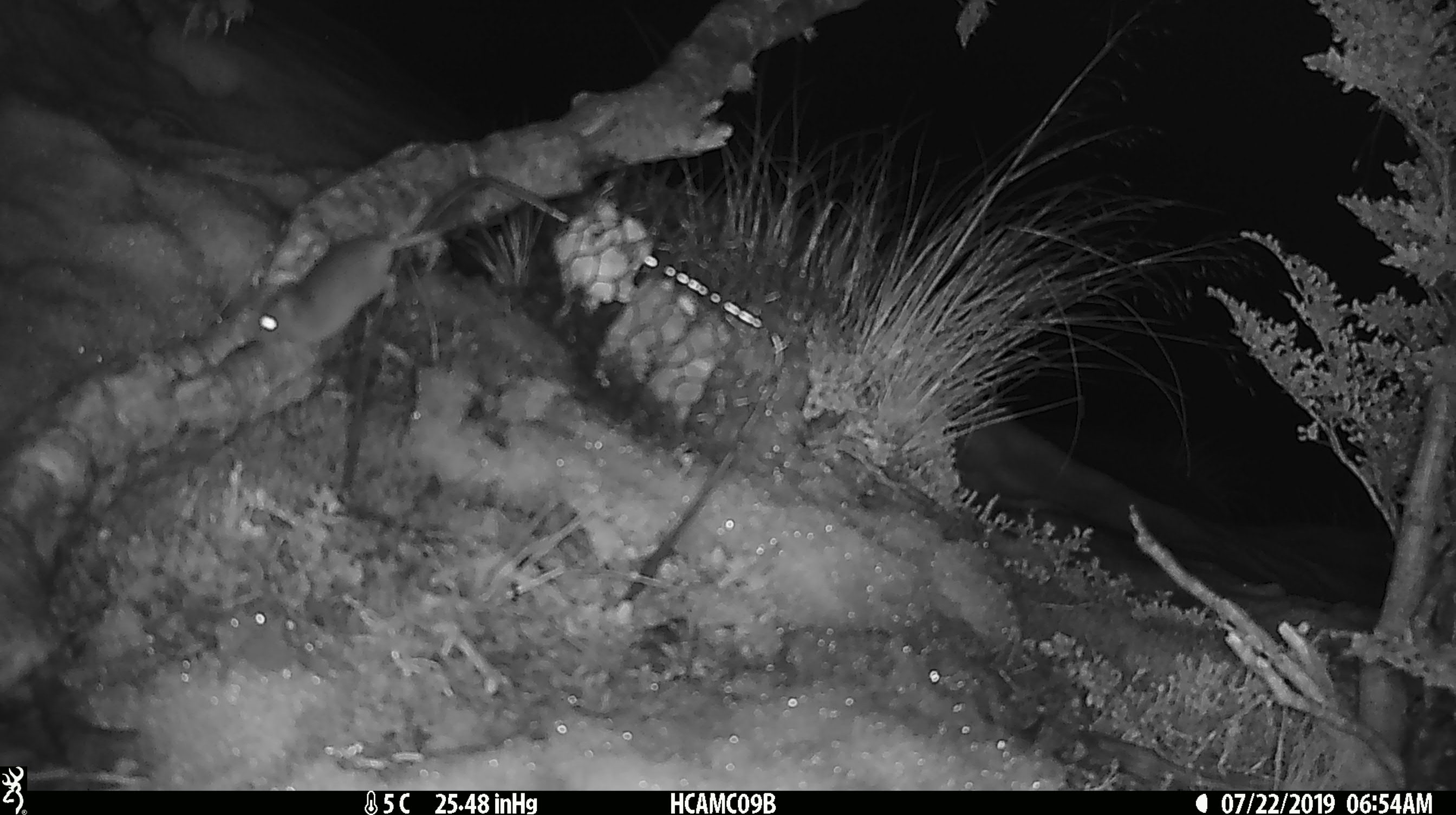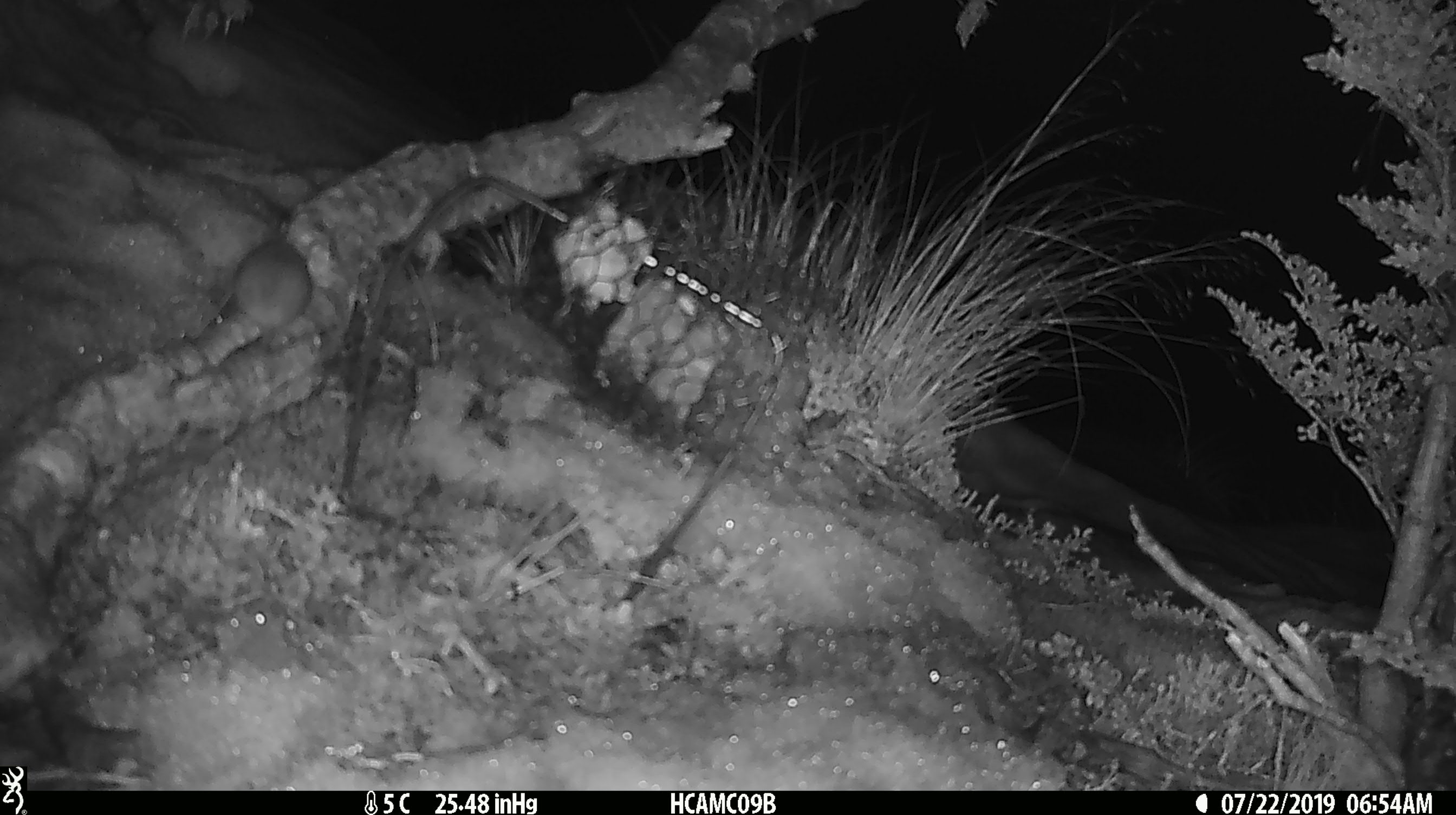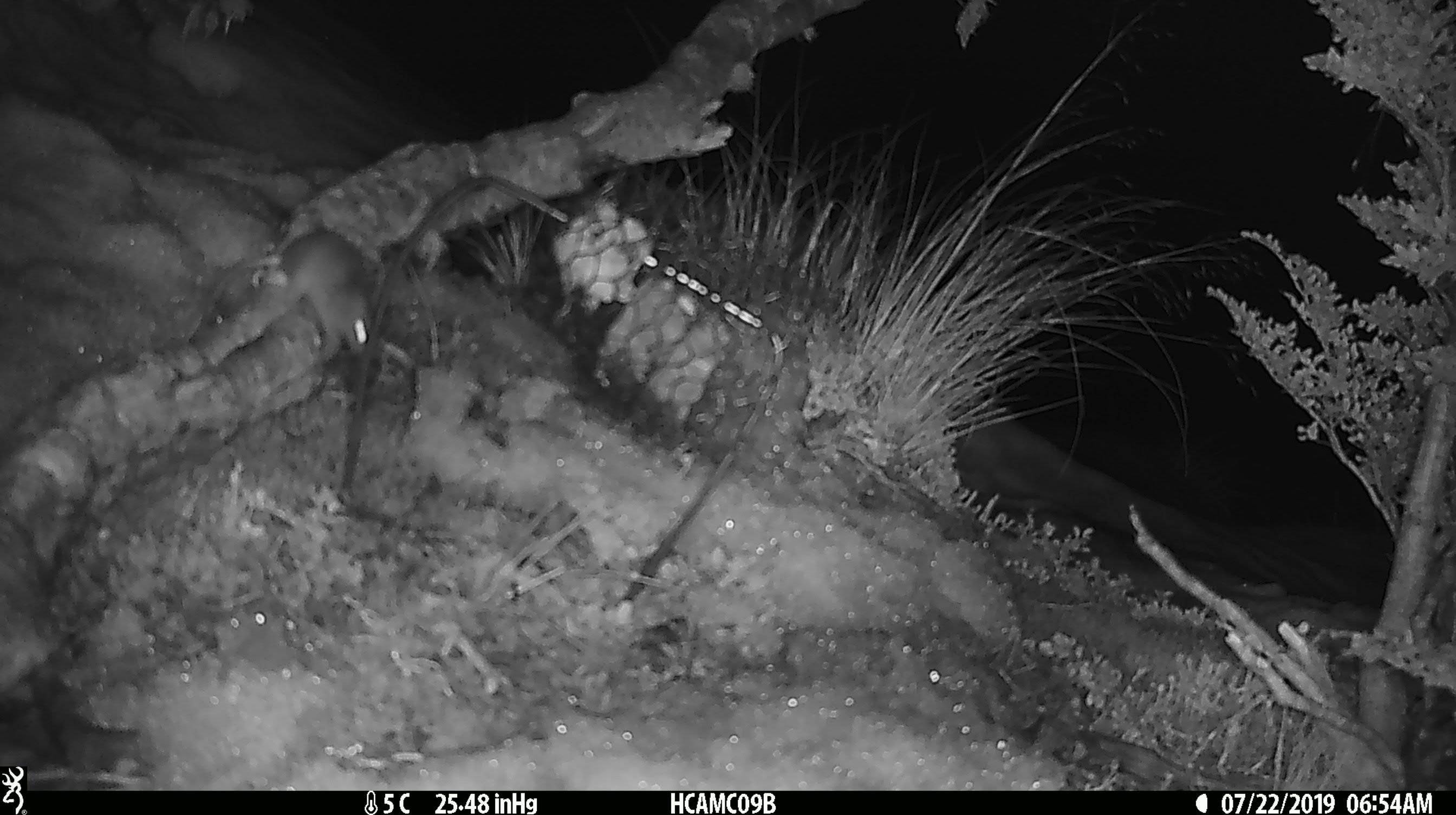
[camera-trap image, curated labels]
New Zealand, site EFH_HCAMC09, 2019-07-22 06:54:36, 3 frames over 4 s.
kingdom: Animalia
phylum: Chordata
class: Mammalia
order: Rodentia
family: Muridae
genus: Mus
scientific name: Mus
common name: mouse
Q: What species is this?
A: Mouse (Mus).